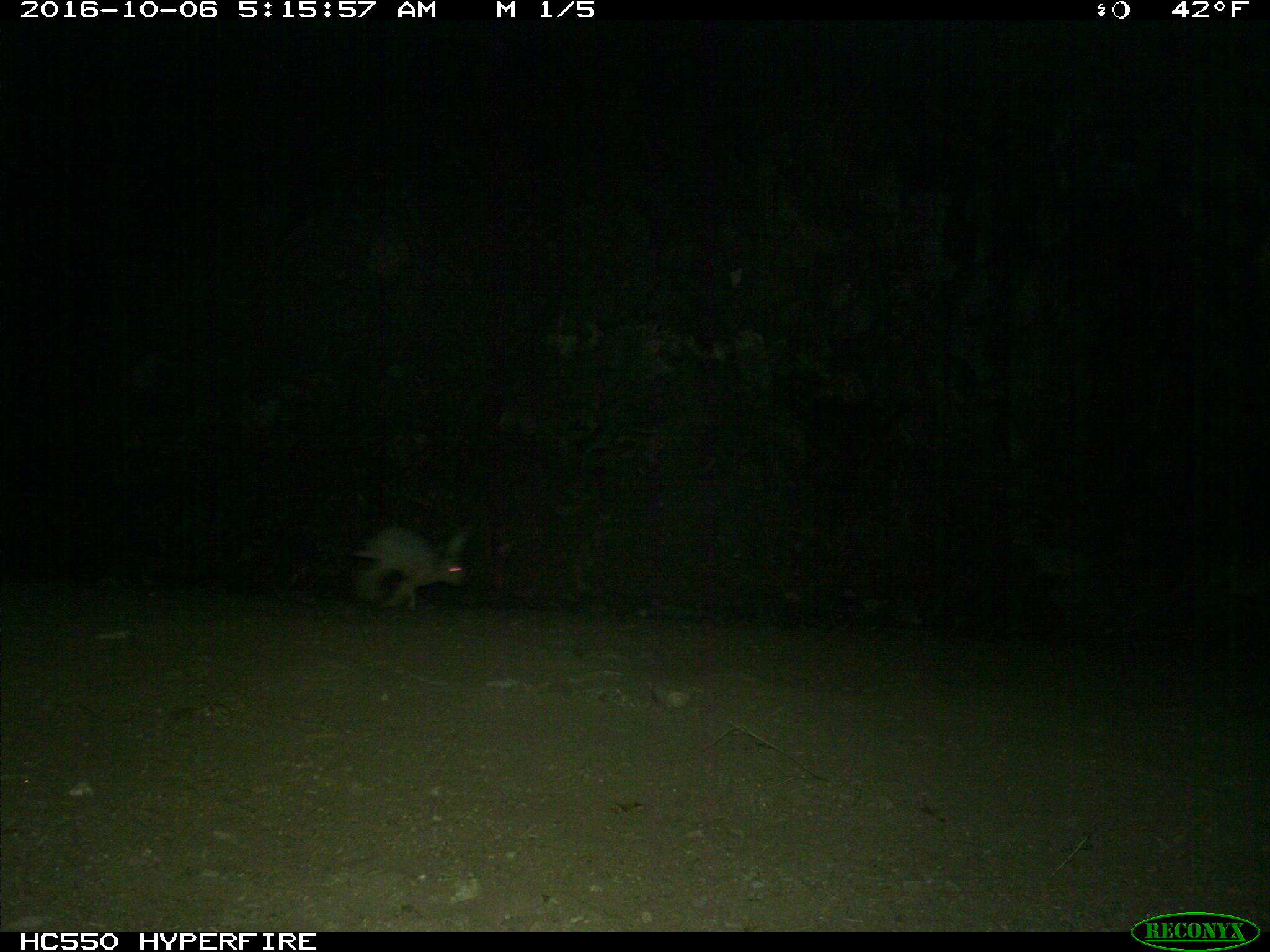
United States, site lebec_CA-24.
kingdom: Animalia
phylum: Chordata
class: Mammalia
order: Lagomorpha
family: Leporidae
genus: Lepus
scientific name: Lepus californicus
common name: black-tailed jackrabbit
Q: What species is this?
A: Lepus californicus (black-tailed jackrabbit).